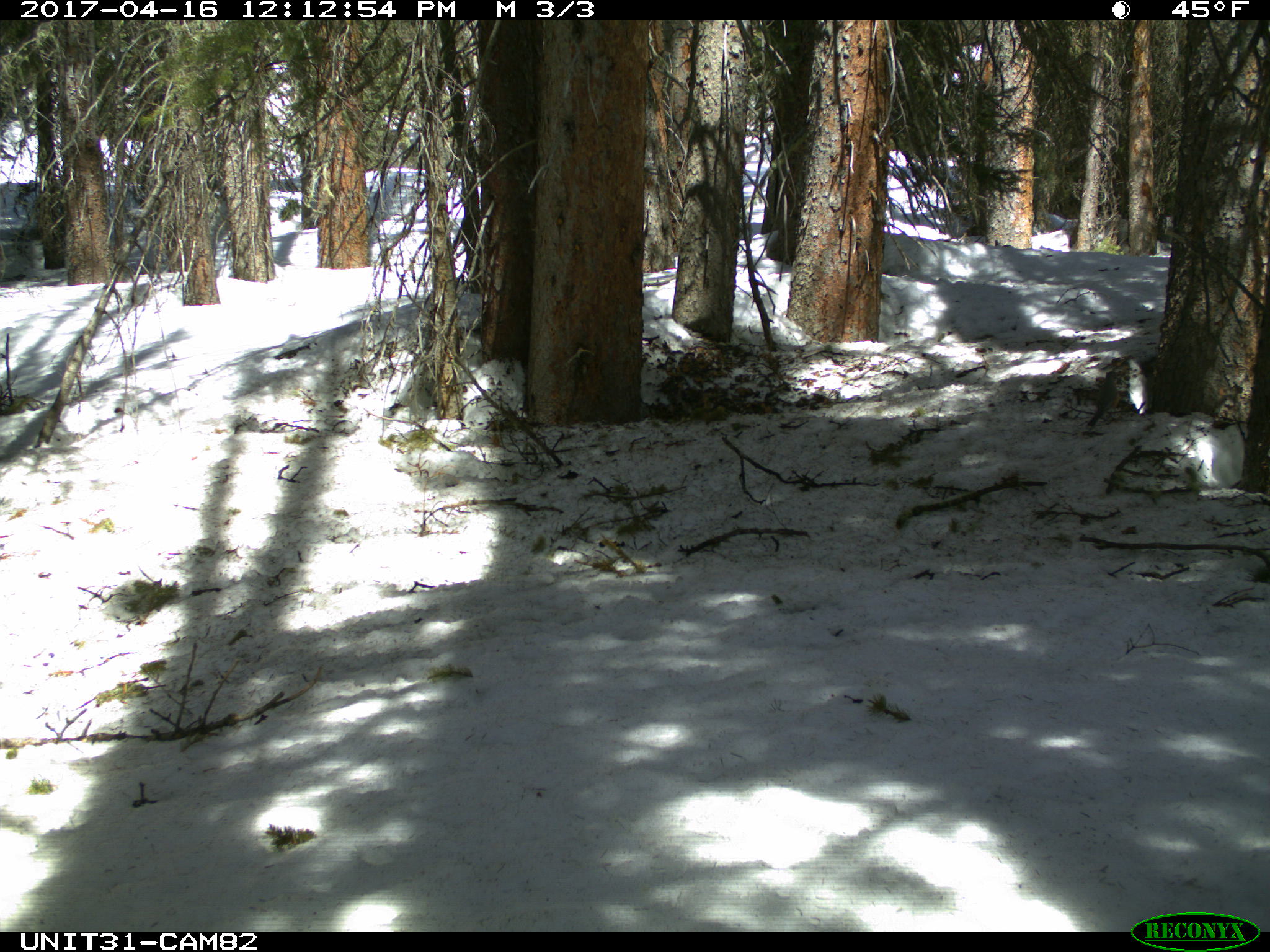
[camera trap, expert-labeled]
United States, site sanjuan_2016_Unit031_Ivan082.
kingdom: Animalia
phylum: Chordata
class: Aves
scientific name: Aves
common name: birds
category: unidentified bird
Unidentified bird (birds) (Aves).